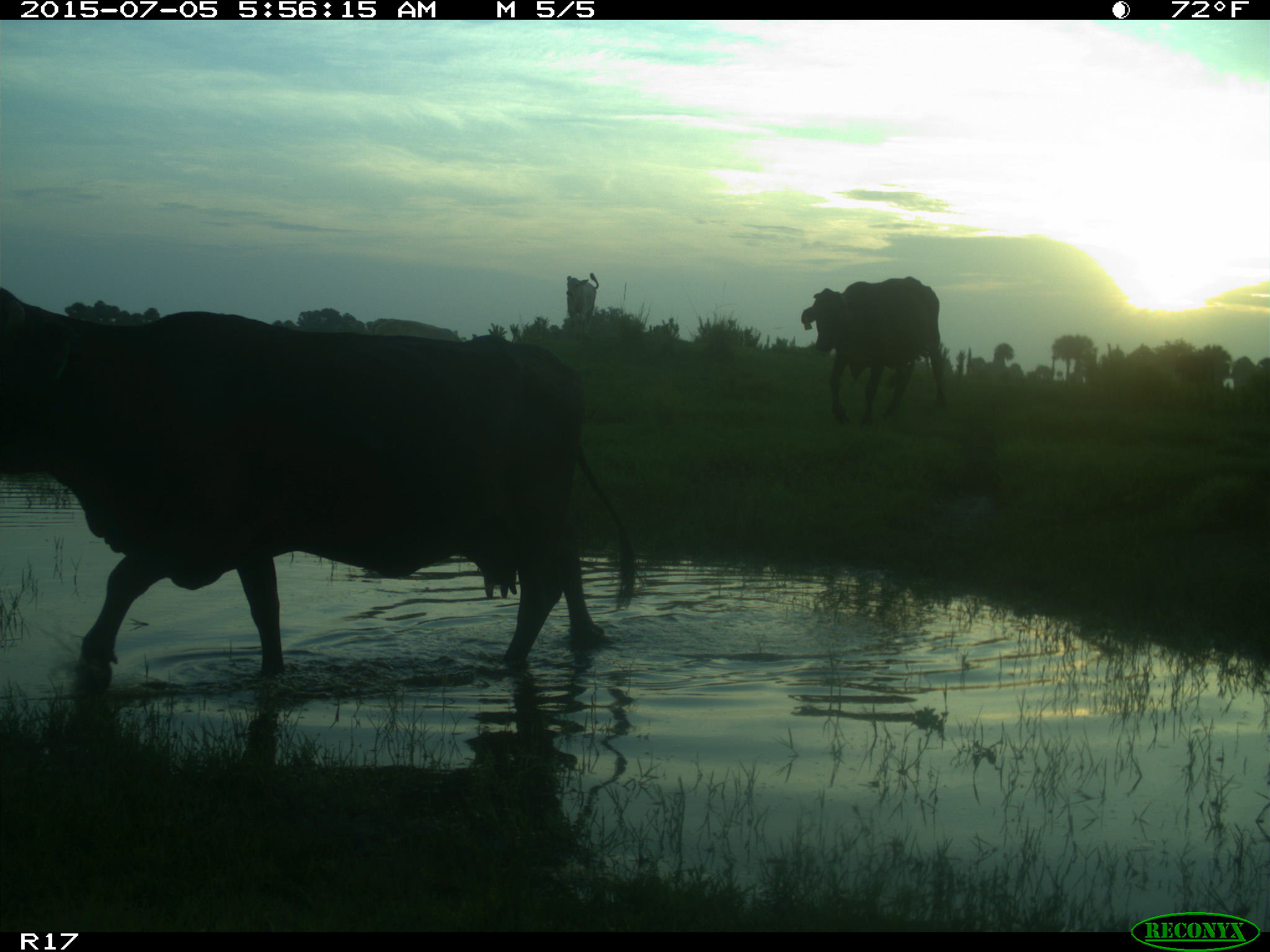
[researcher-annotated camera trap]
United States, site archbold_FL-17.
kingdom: Animalia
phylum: Chordata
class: Mammalia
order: Artiodactyla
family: Bovidae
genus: Bos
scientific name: Bos taurus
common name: domestic cow